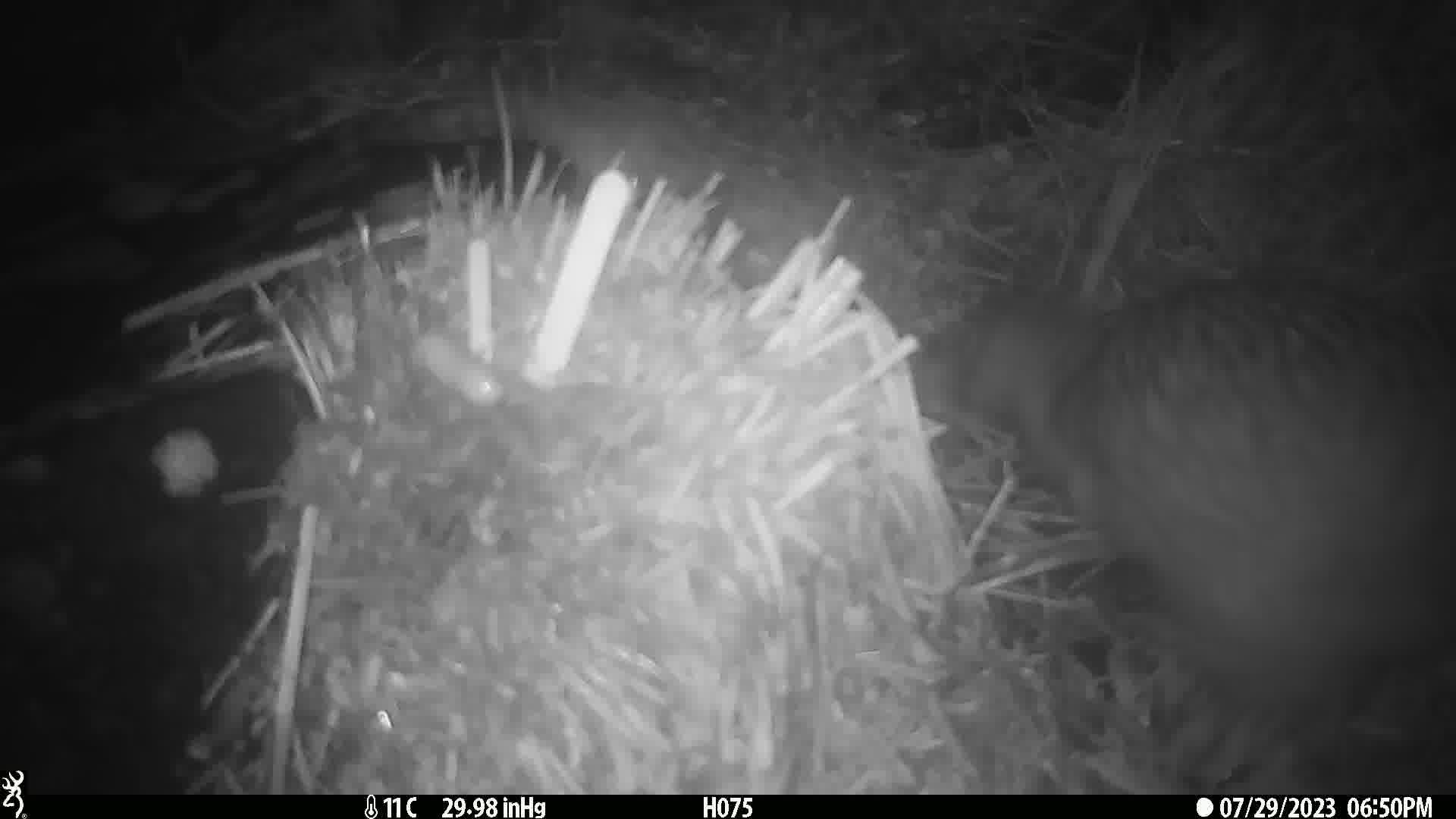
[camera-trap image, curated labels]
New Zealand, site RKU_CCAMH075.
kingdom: Animalia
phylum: Chordata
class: Aves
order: Apterygiformes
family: Apterygidae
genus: Apteryx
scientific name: Apteryx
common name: kiwi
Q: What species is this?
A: Kiwi (Apteryx).